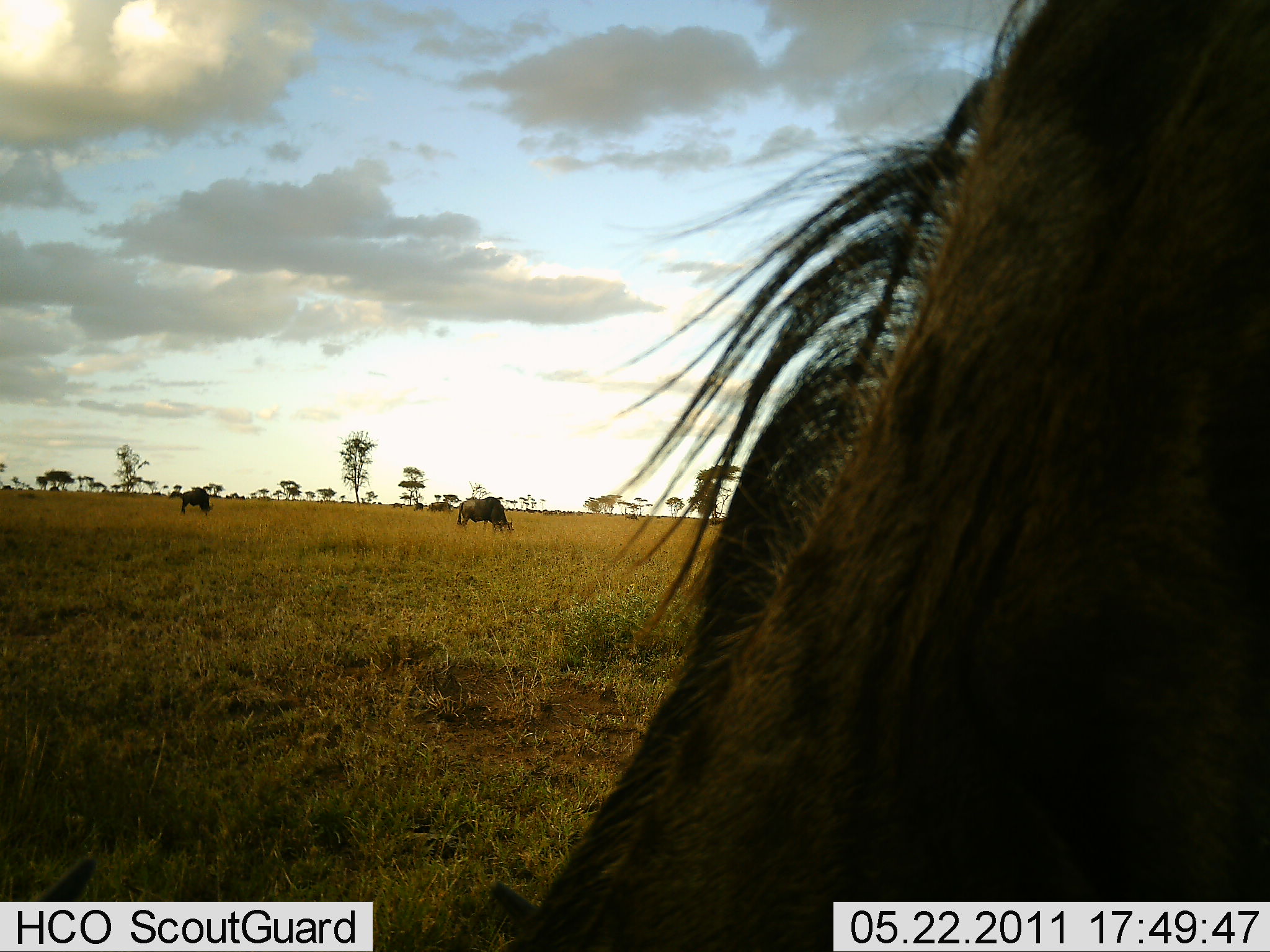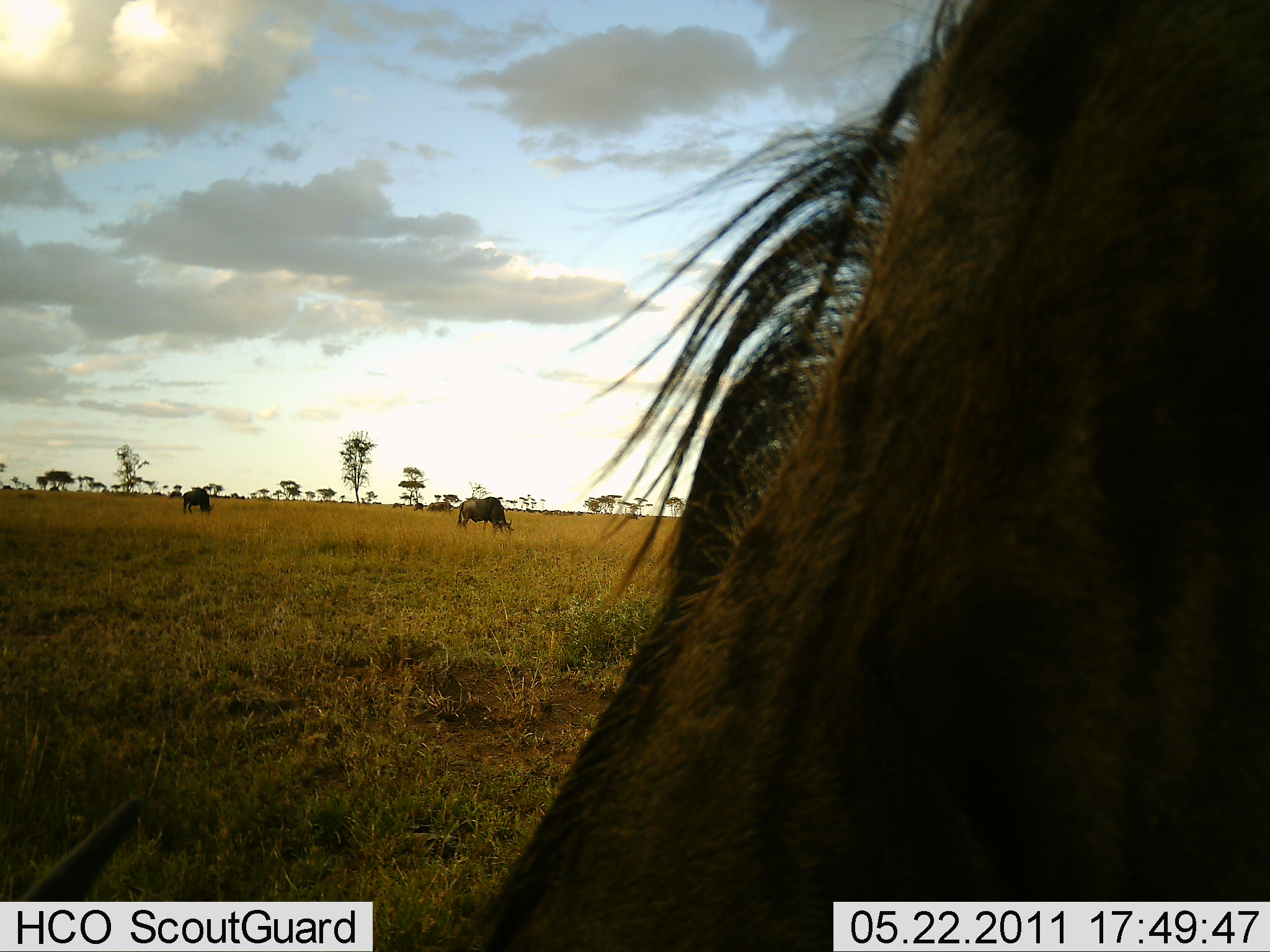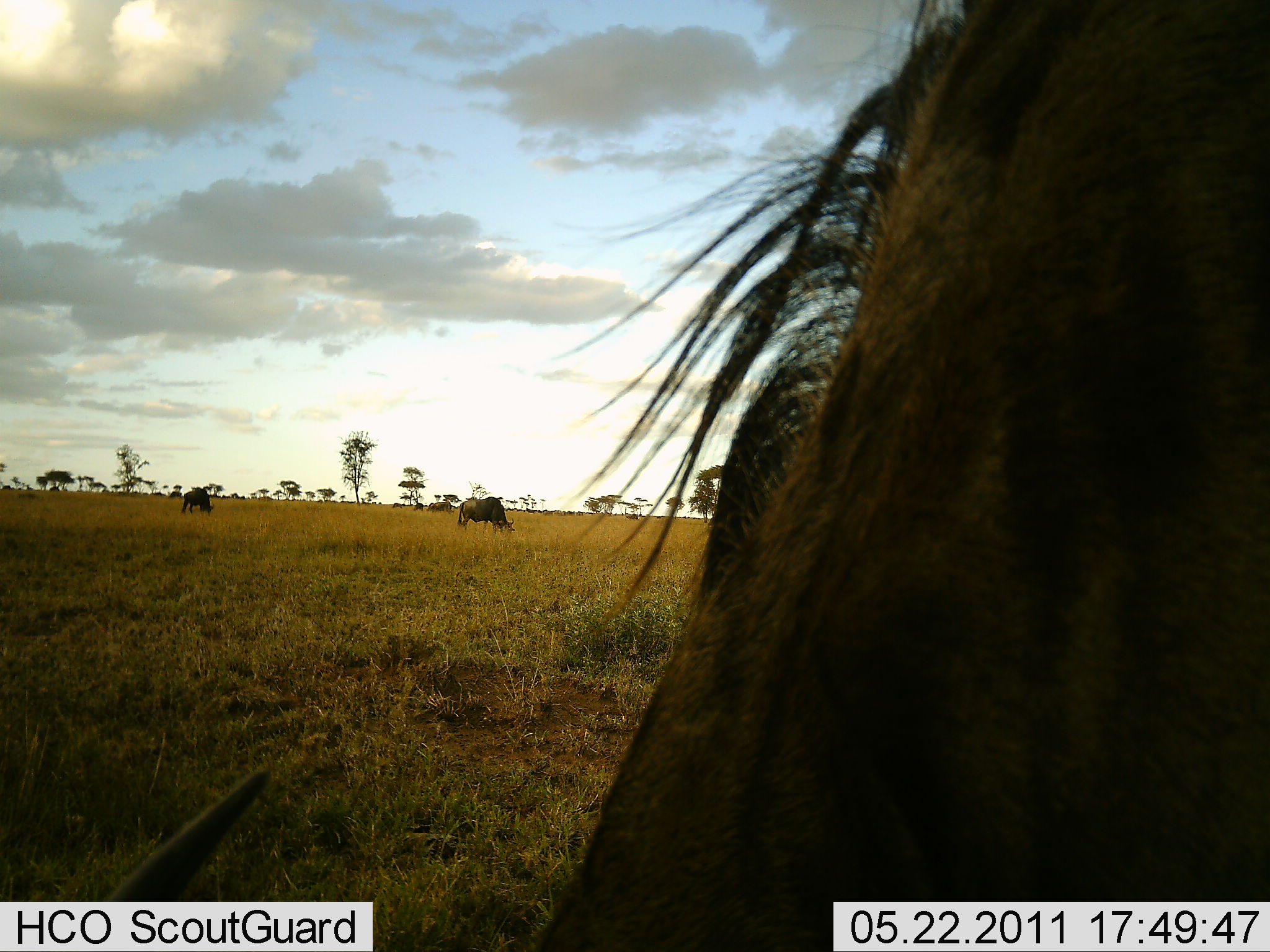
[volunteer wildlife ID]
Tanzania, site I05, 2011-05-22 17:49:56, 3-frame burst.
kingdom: Animalia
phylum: Chordata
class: Mammalia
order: Artiodactyla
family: Bovidae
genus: Connochaetes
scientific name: Connochaetes taurinus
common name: blue wildebeest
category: wildebeest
Wildebeest (blue wildebeest) (Connochaetes taurinus), count 3. Behavior (volunteer vote fractions): standing 30%, resting 0%, moving 0%, interacting 0%. Young present (vote fraction): 0%. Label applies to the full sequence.